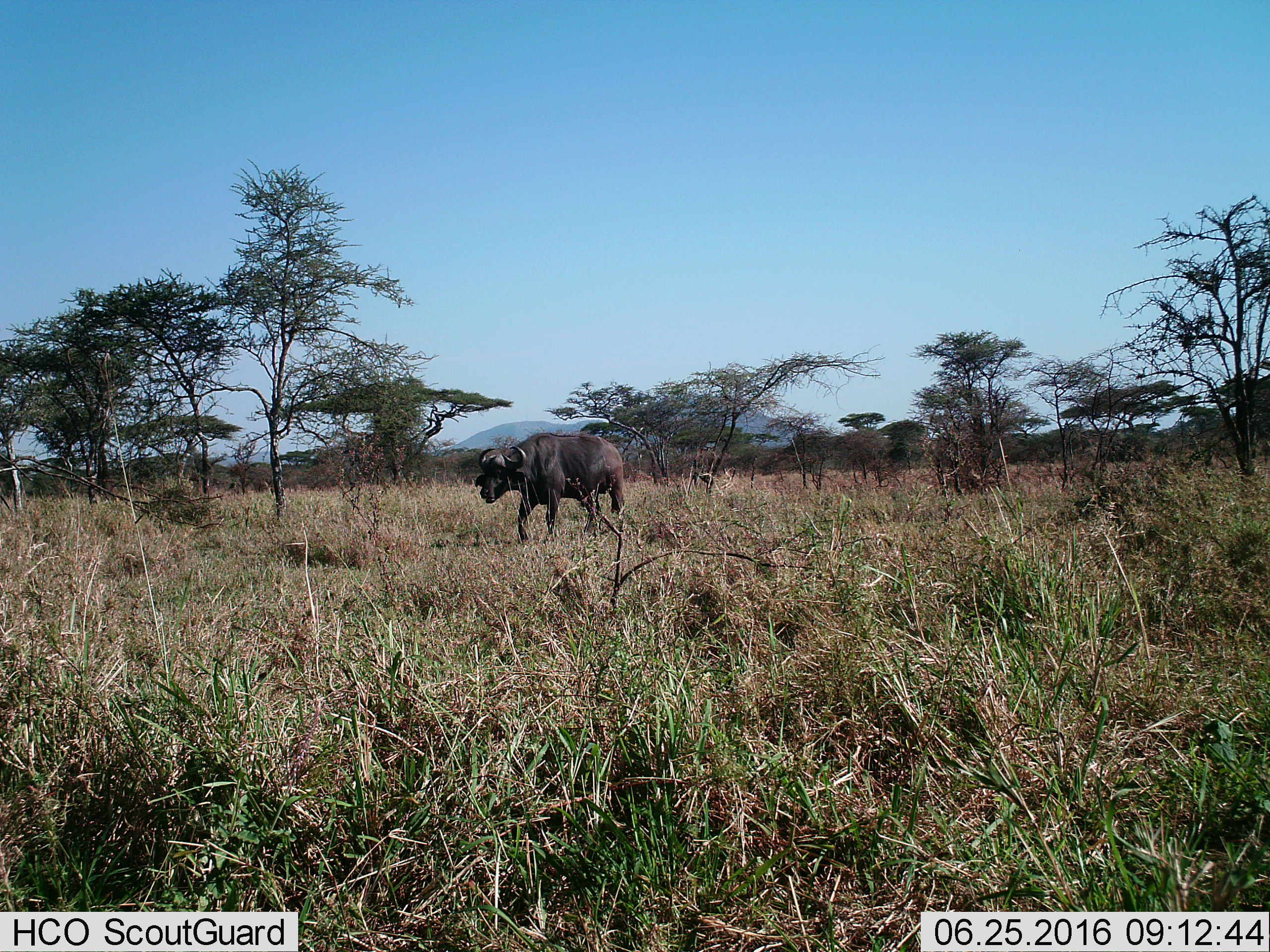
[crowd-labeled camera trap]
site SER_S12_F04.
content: unidentified animal